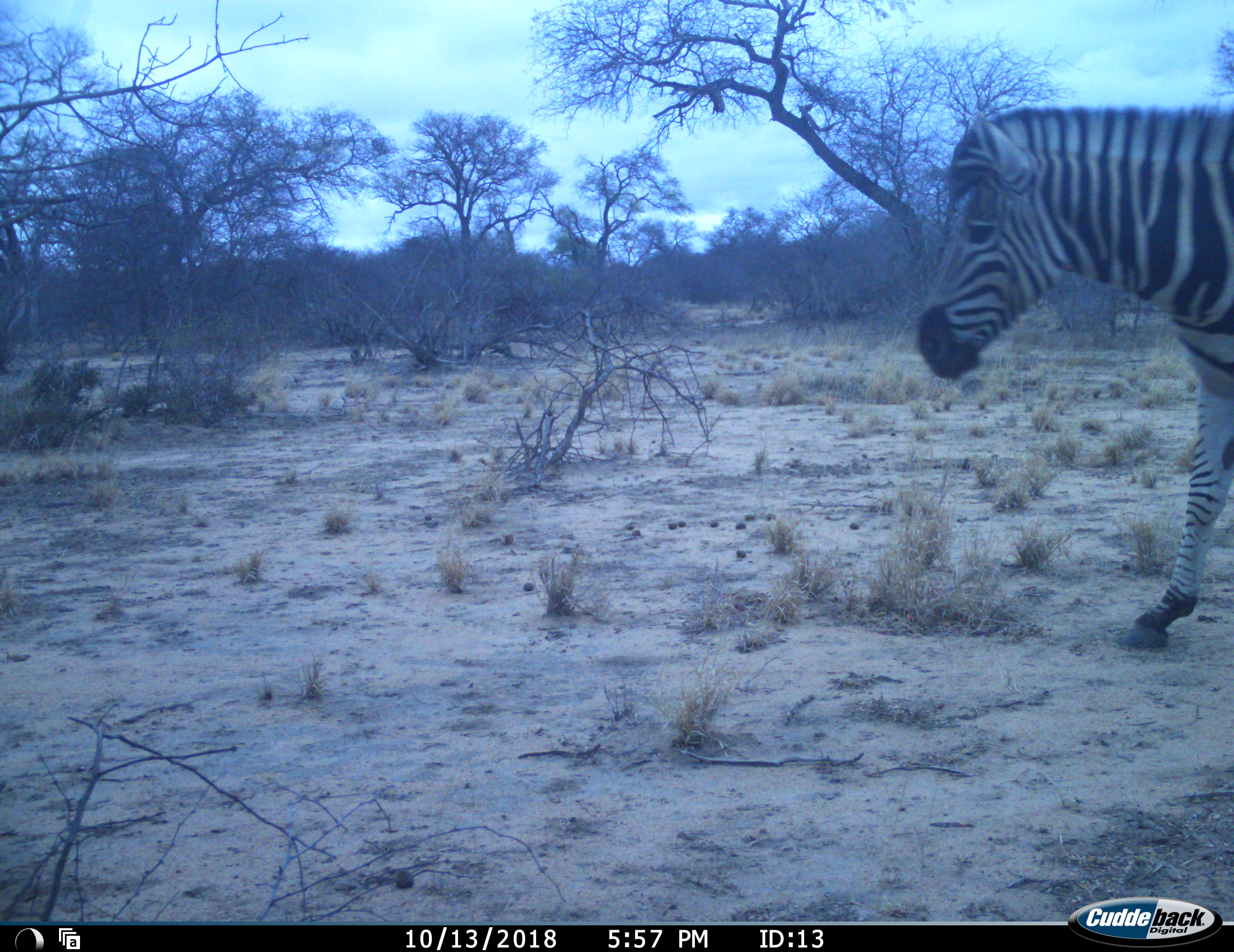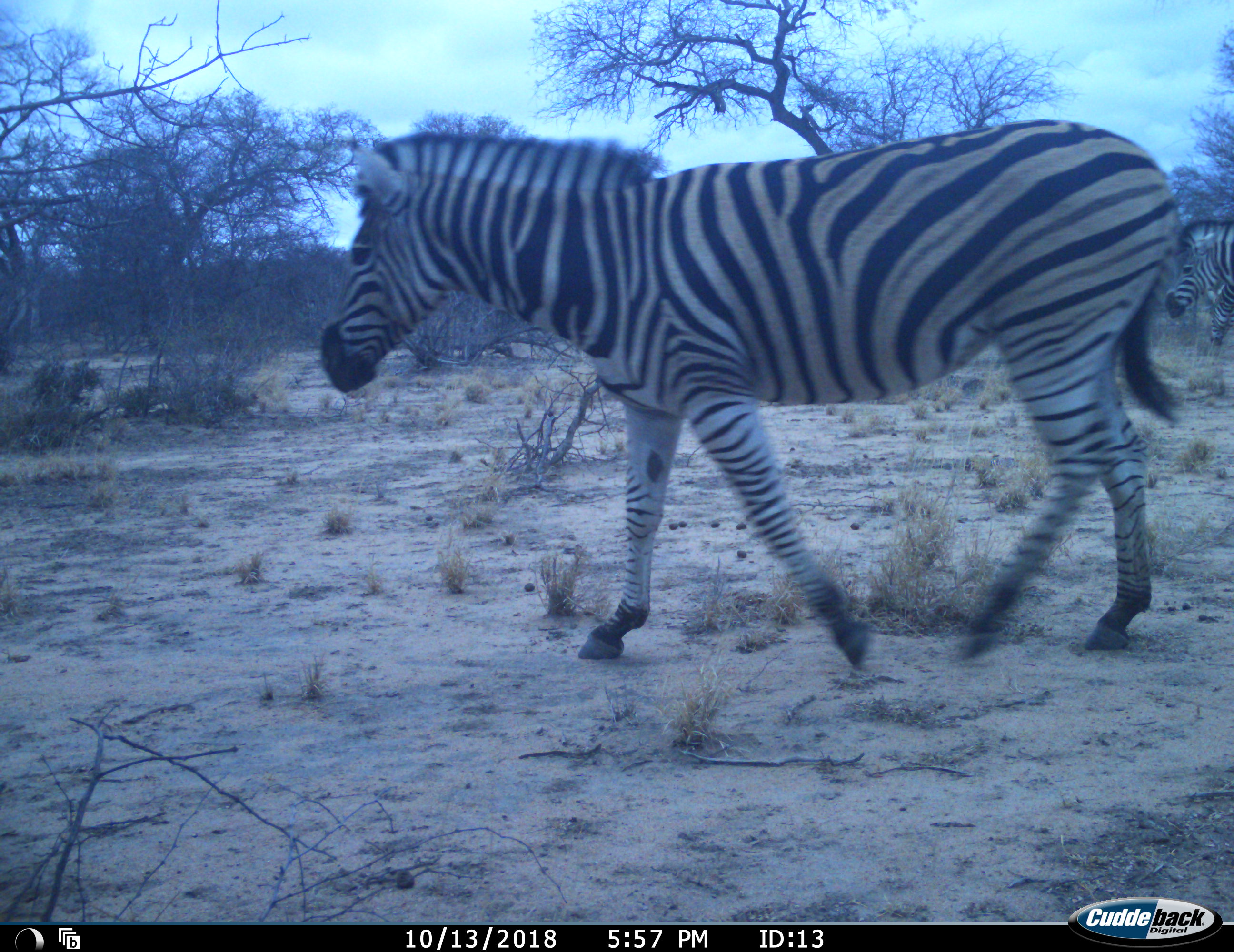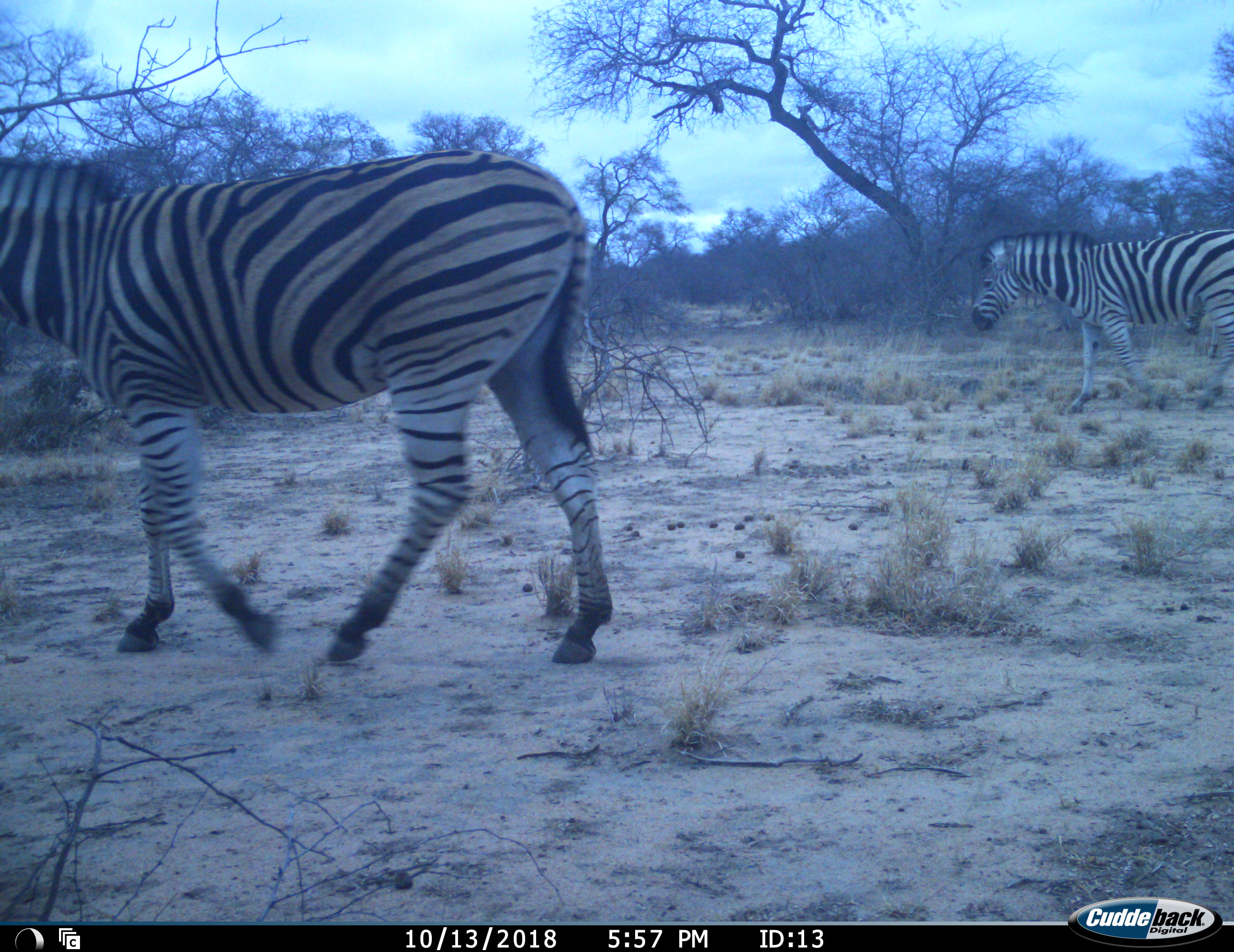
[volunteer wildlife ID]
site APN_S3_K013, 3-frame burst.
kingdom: Animalia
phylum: Chordata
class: Mammalia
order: Perissodactyla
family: Equidae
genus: Equus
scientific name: Equus quagga burchellii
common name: burchell's zebra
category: zebraburchells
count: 2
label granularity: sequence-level